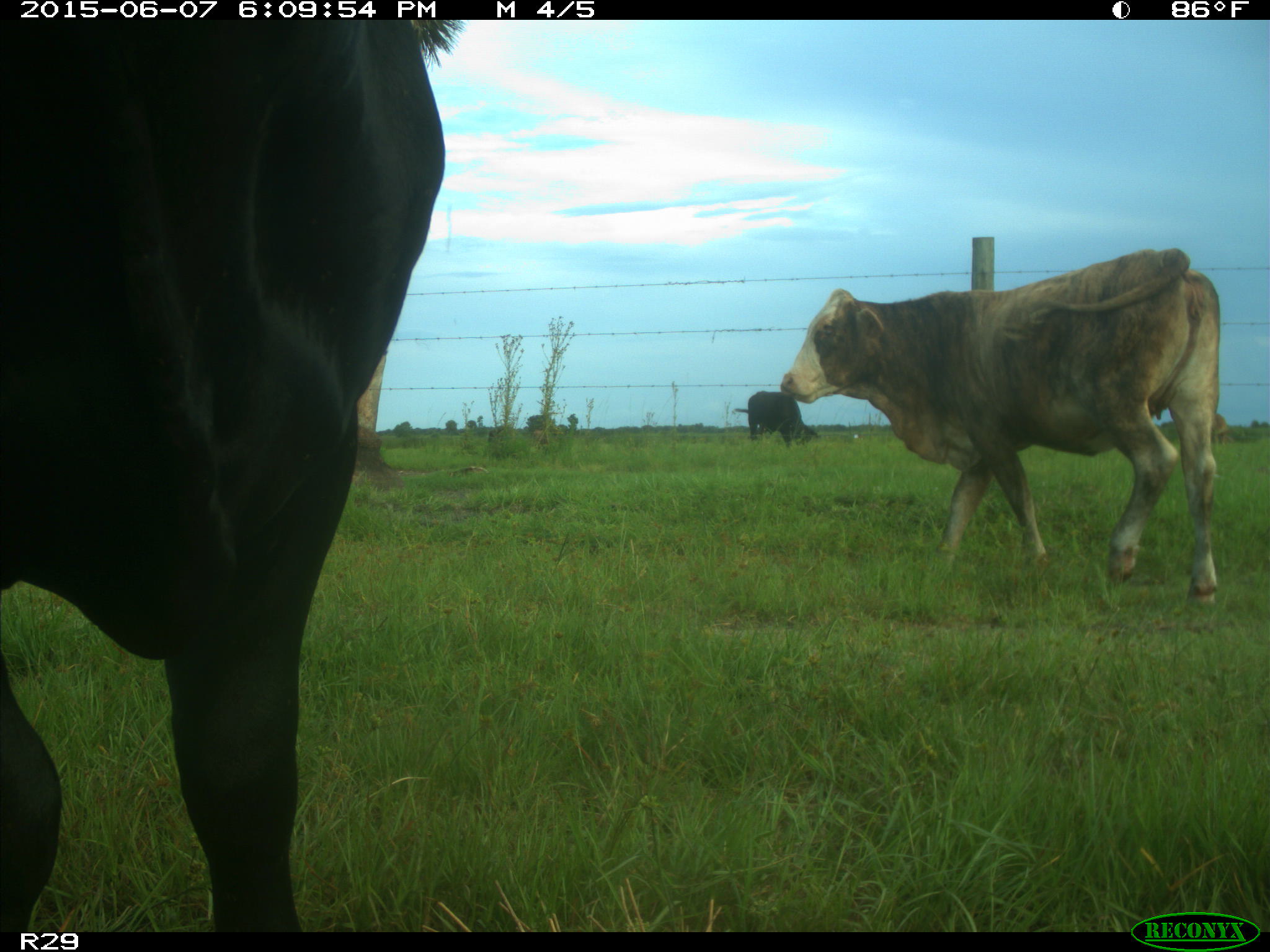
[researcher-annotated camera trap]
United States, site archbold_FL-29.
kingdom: Animalia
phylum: Chordata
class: Mammalia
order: Artiodactyla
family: Bovidae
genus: Bos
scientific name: Bos taurus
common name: domestic cow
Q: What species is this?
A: Bos taurus (domestic cow).